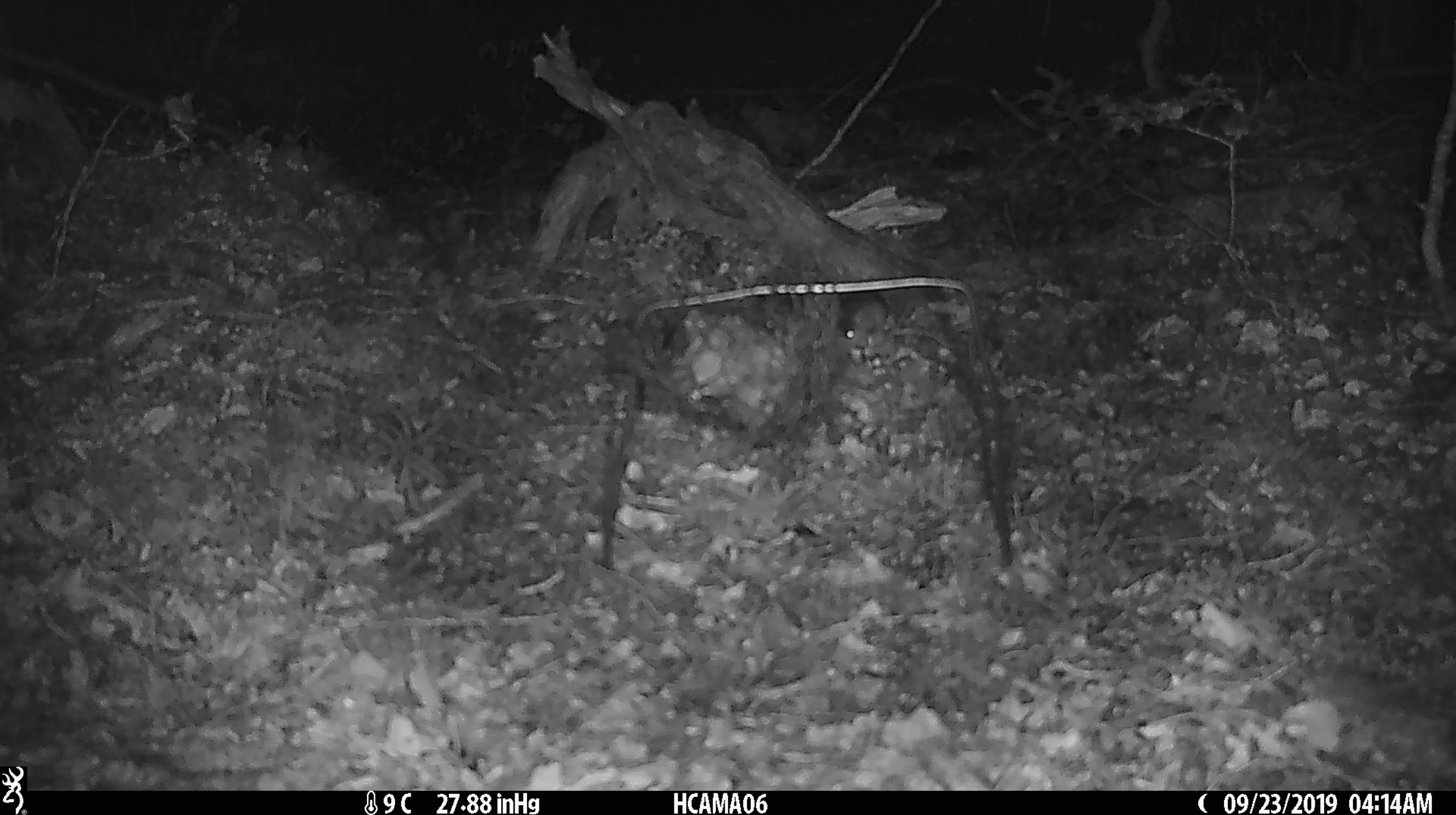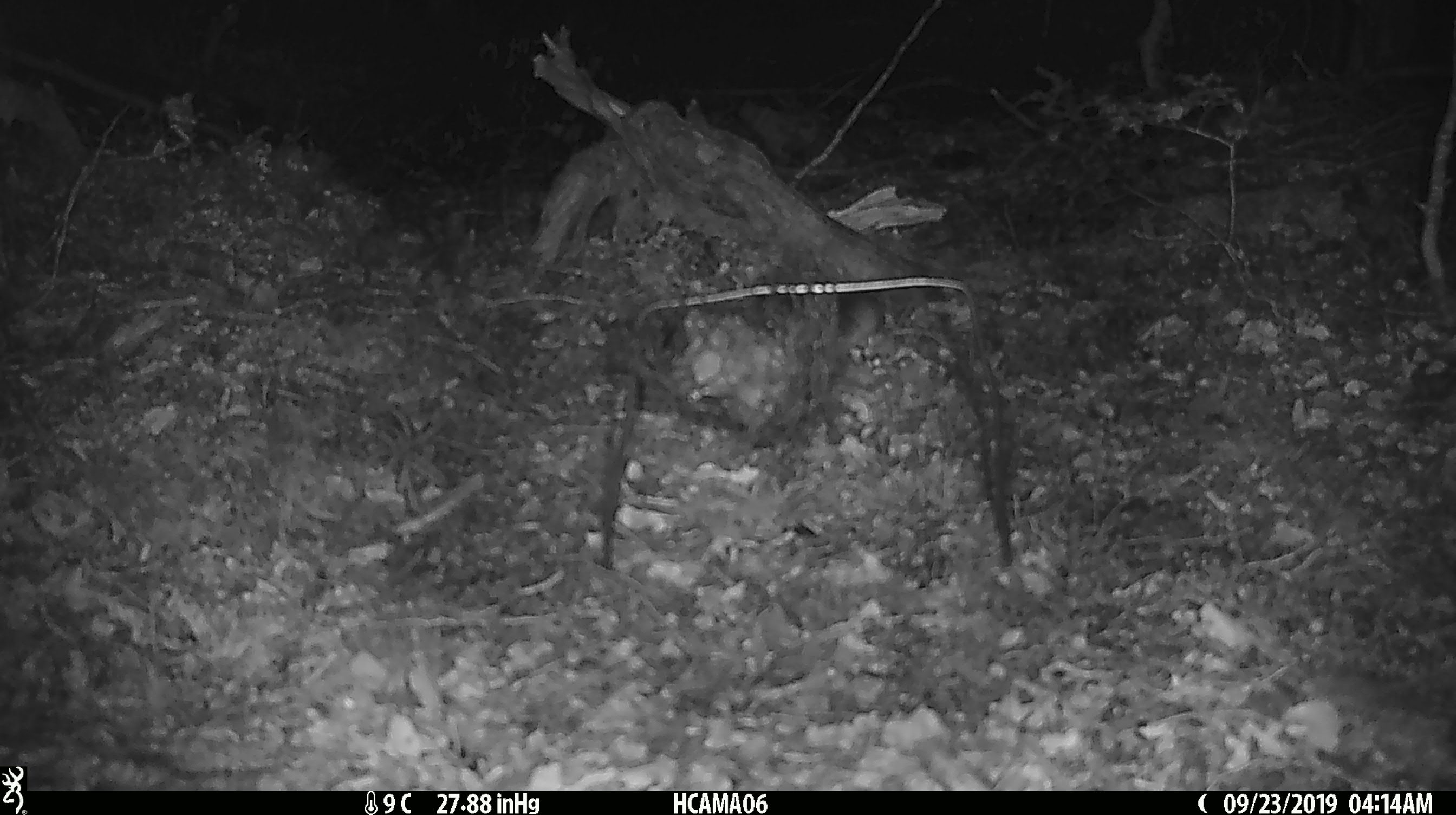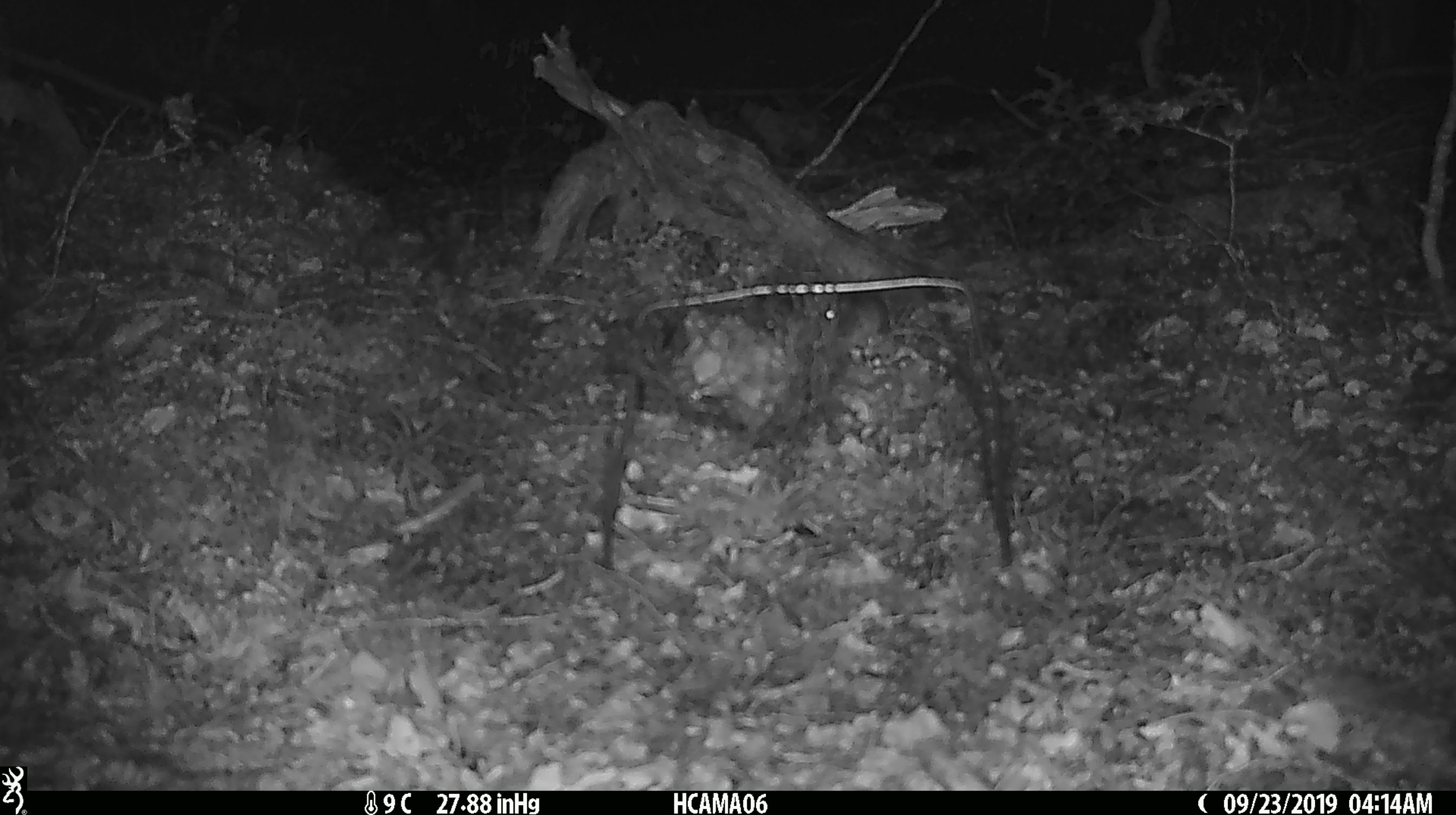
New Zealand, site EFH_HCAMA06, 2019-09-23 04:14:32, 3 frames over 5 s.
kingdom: Animalia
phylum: Chordata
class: Mammalia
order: Rodentia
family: Muridae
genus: Mus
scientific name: Mus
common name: mouse